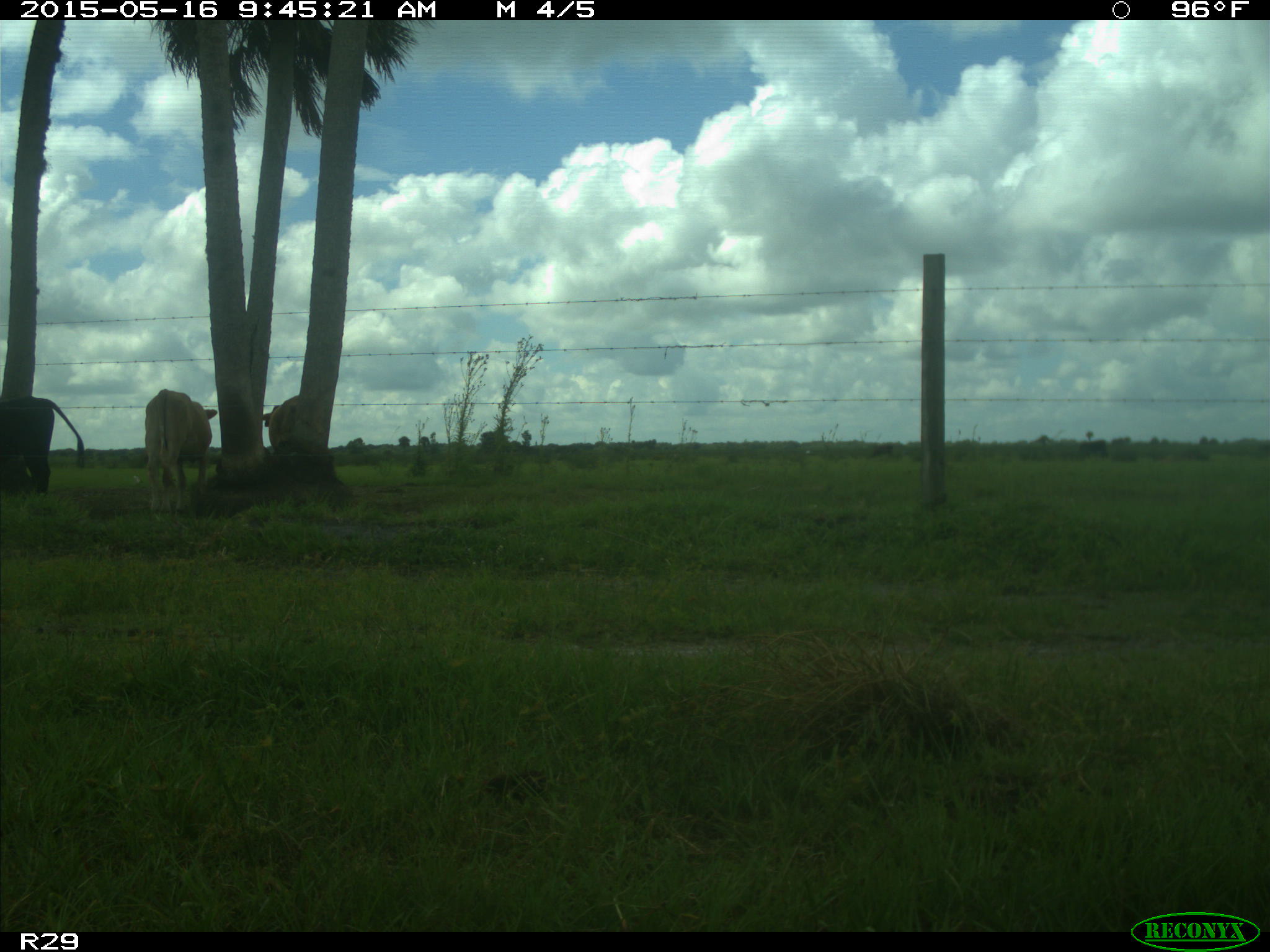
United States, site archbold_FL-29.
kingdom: Animalia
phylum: Chordata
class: Mammalia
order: Artiodactyla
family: Bovidae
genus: Bos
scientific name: Bos taurus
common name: domestic cow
Bos taurus (domestic cow).